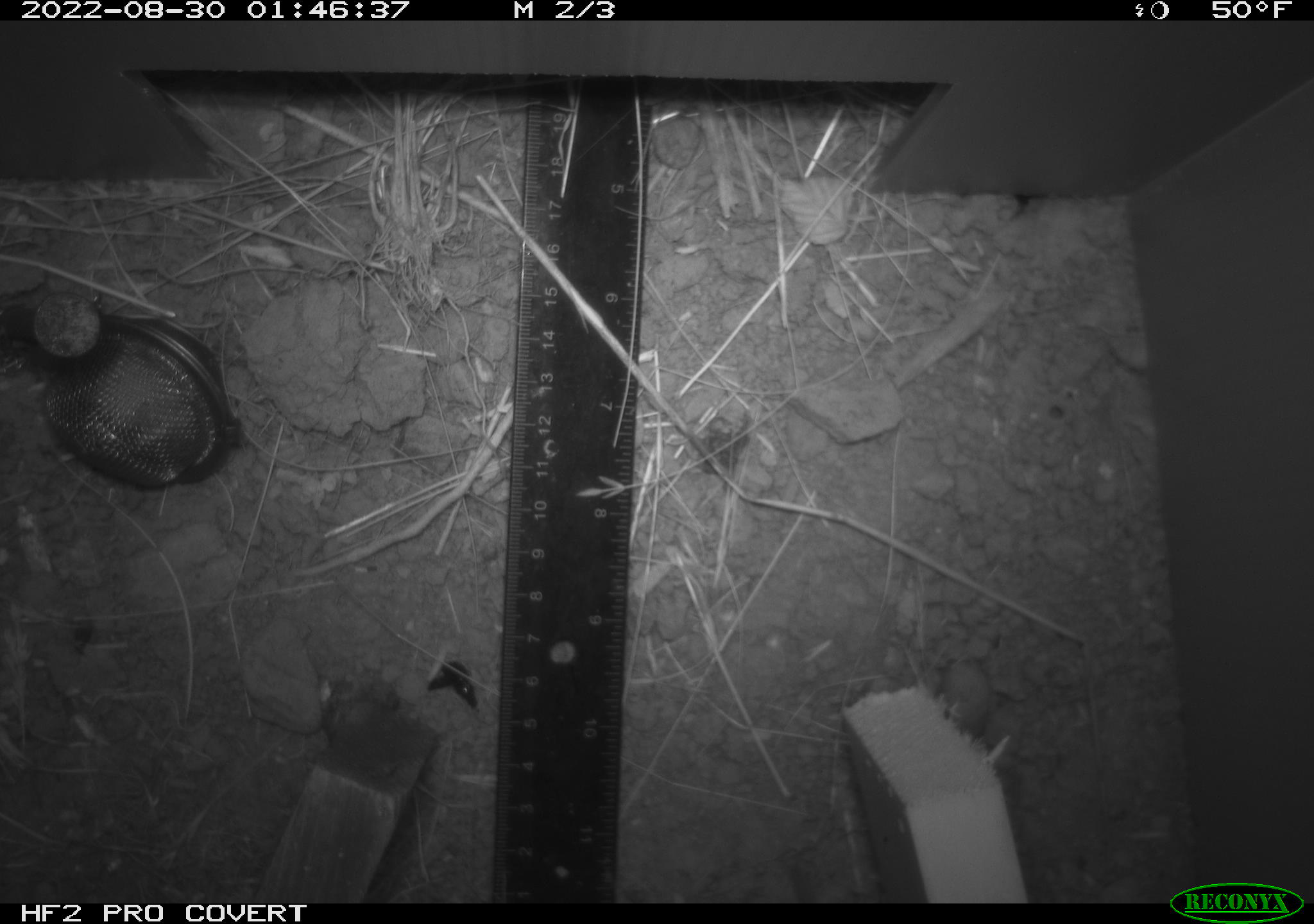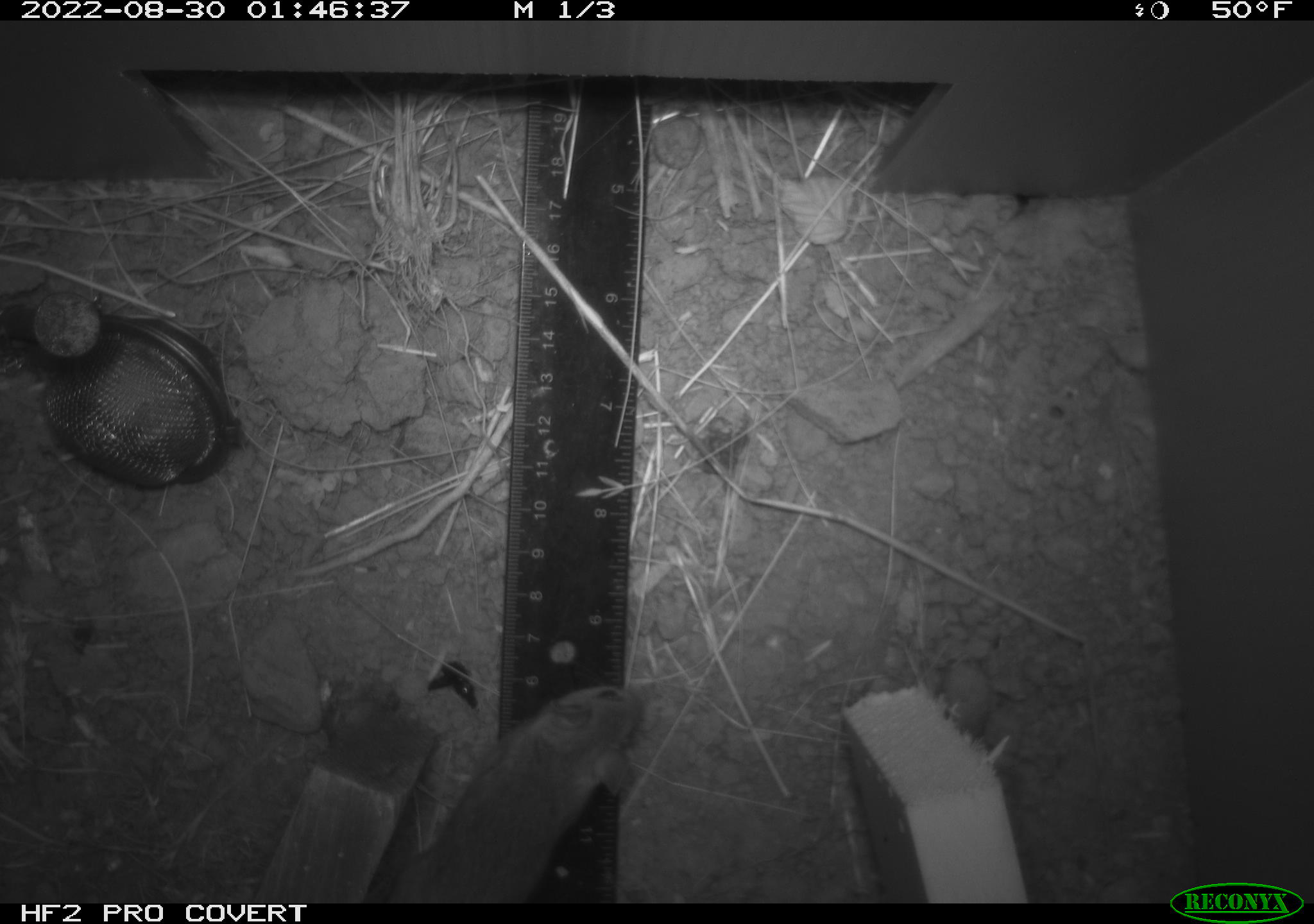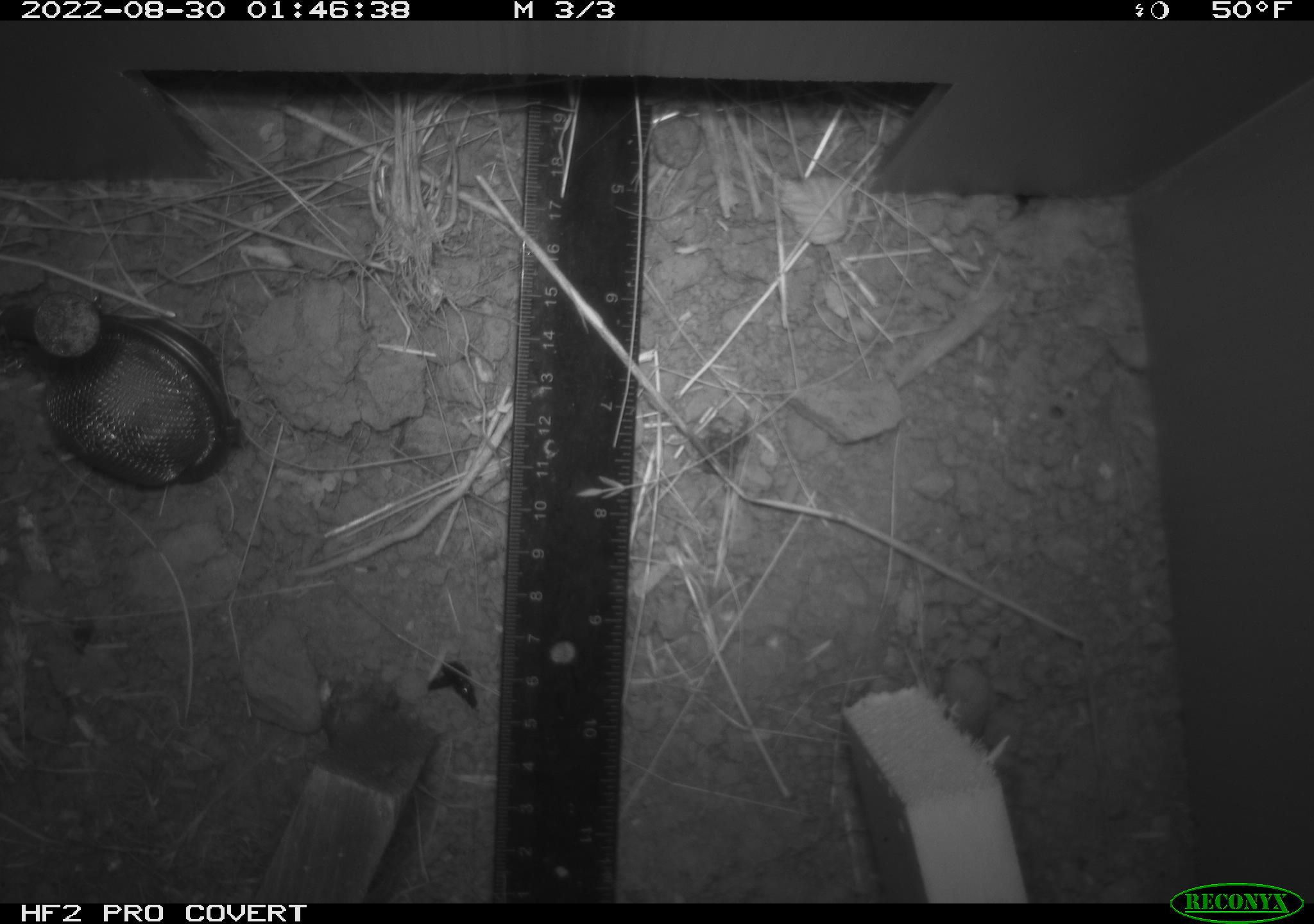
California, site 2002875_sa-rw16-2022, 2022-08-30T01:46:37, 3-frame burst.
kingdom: Animalia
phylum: Chordata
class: Mammalia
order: Rodentia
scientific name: Rodentia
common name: rodent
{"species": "rodent (Rodentia)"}